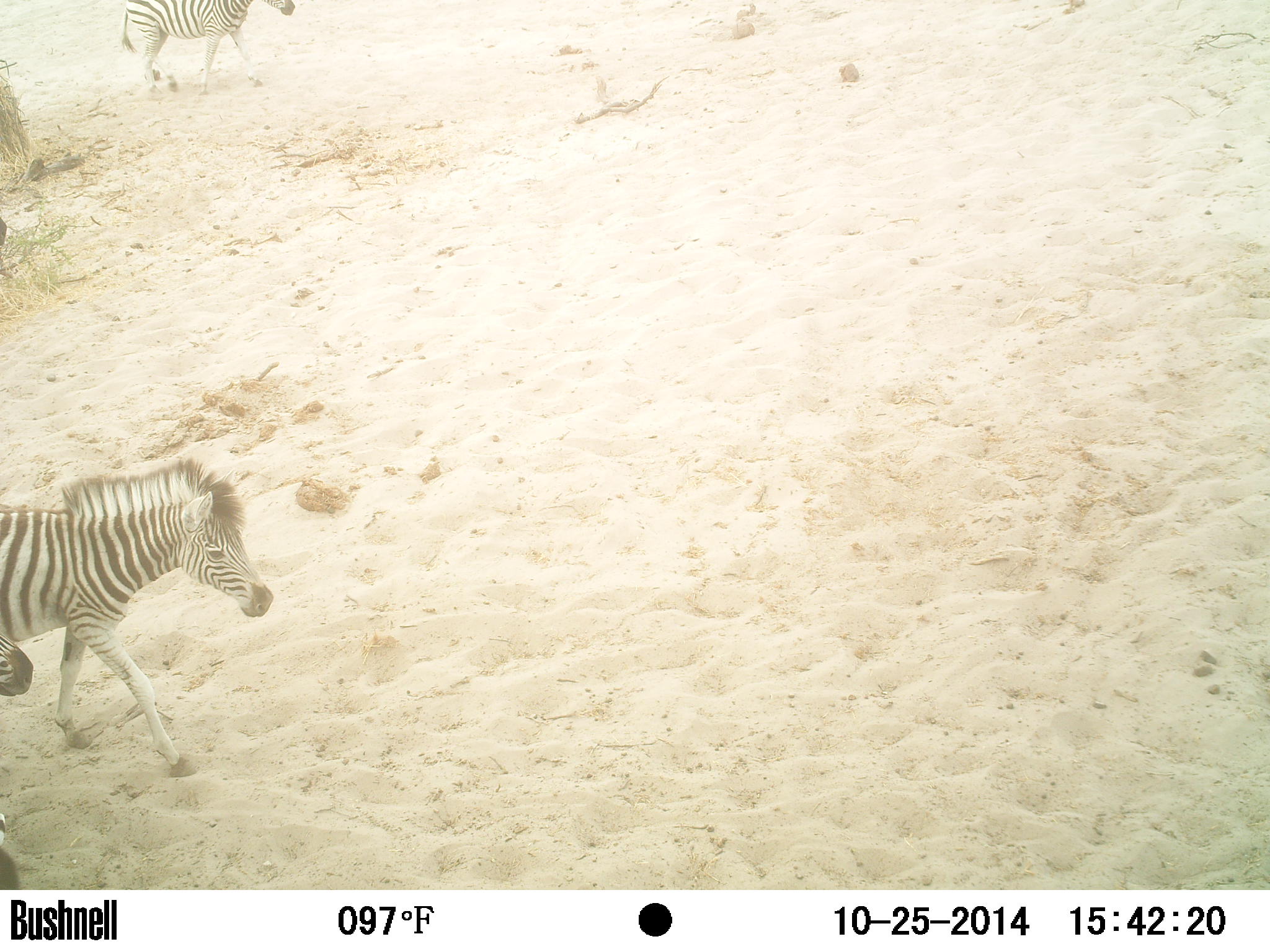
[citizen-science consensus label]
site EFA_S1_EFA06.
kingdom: Animalia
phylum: Chordata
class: Mammalia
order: Perissodactyla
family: Equidae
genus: Equus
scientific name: Equus quagga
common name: plains zebra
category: zebraplains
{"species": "zebraplains (plains zebra) (Equus quagga)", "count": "2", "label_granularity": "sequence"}